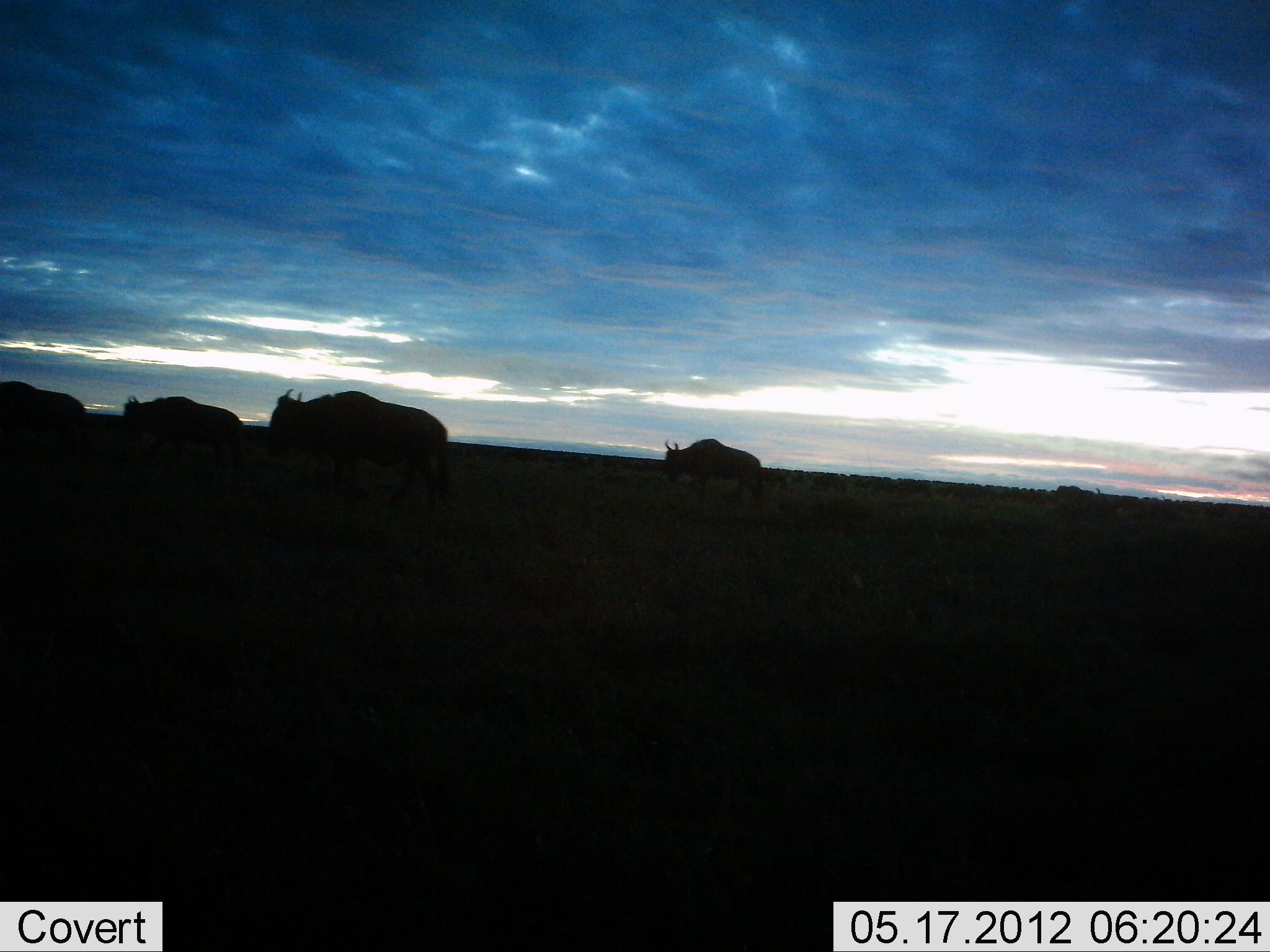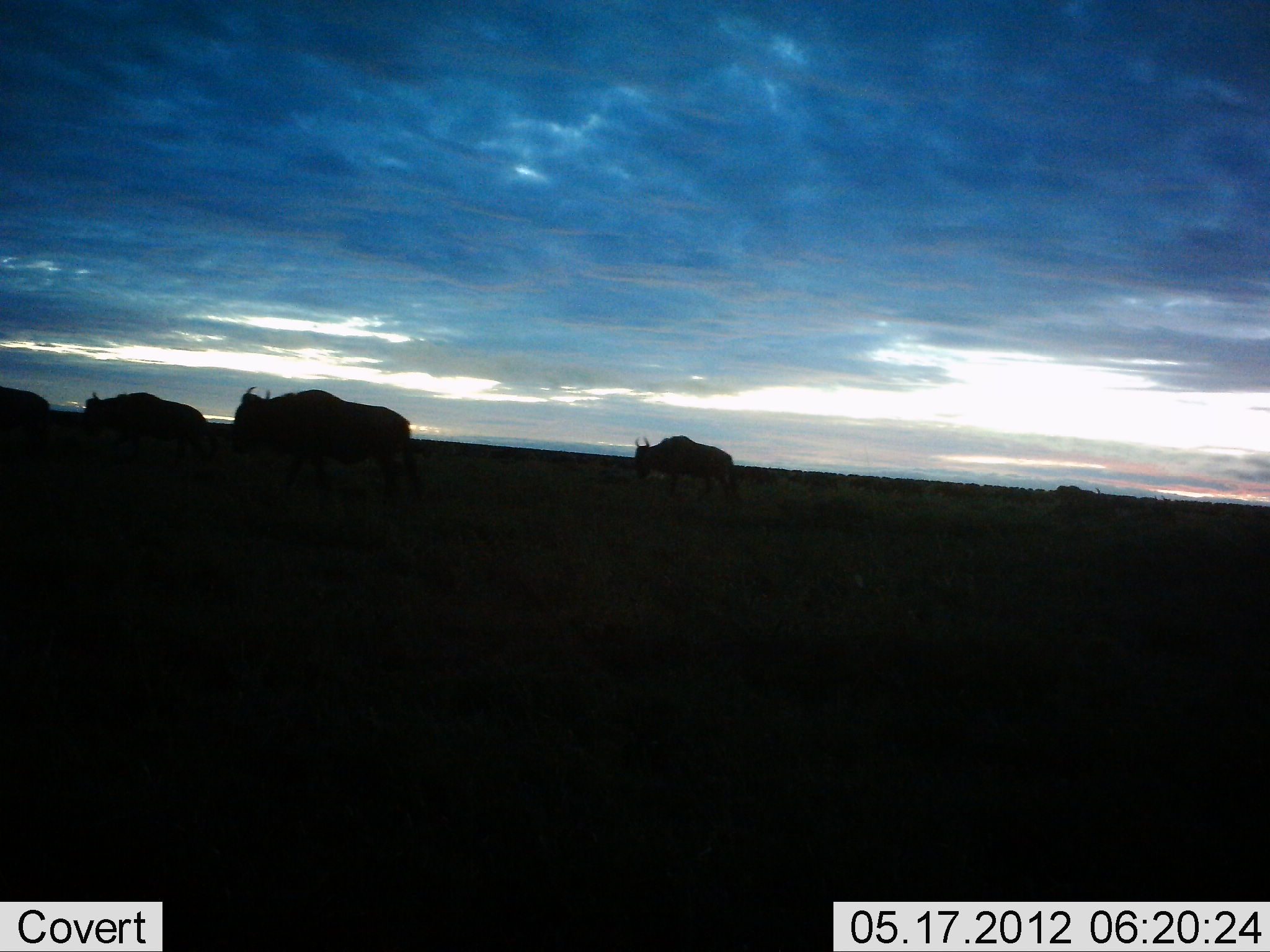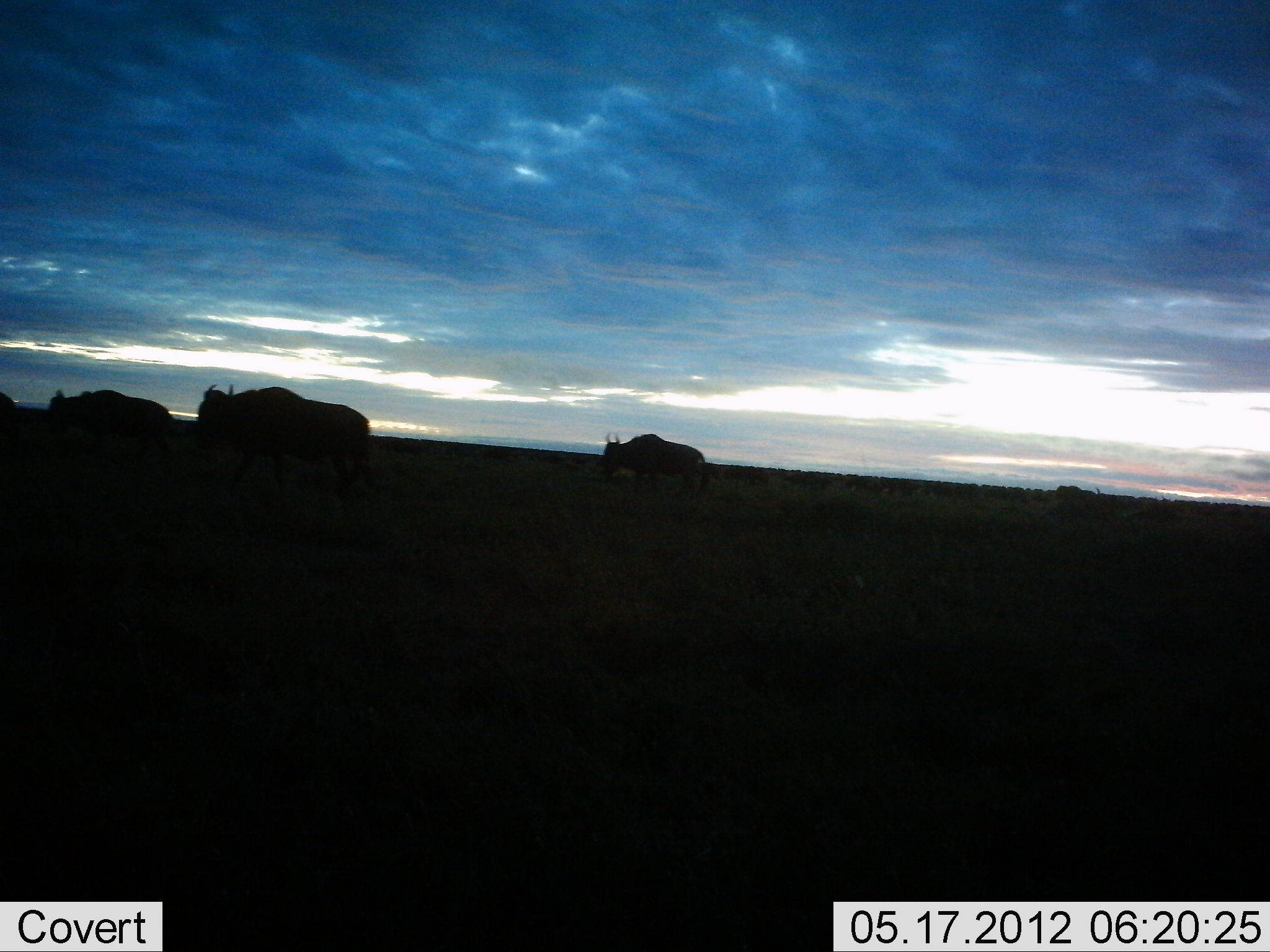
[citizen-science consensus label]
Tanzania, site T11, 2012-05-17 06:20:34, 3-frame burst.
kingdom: Animalia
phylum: Chordata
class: Mammalia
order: Artiodactyla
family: Bovidae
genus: Connochaetes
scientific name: Connochaetes taurinus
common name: blue wildebeest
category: wildebeest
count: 4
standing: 0%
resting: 0%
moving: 100%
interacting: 0%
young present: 0%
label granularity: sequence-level